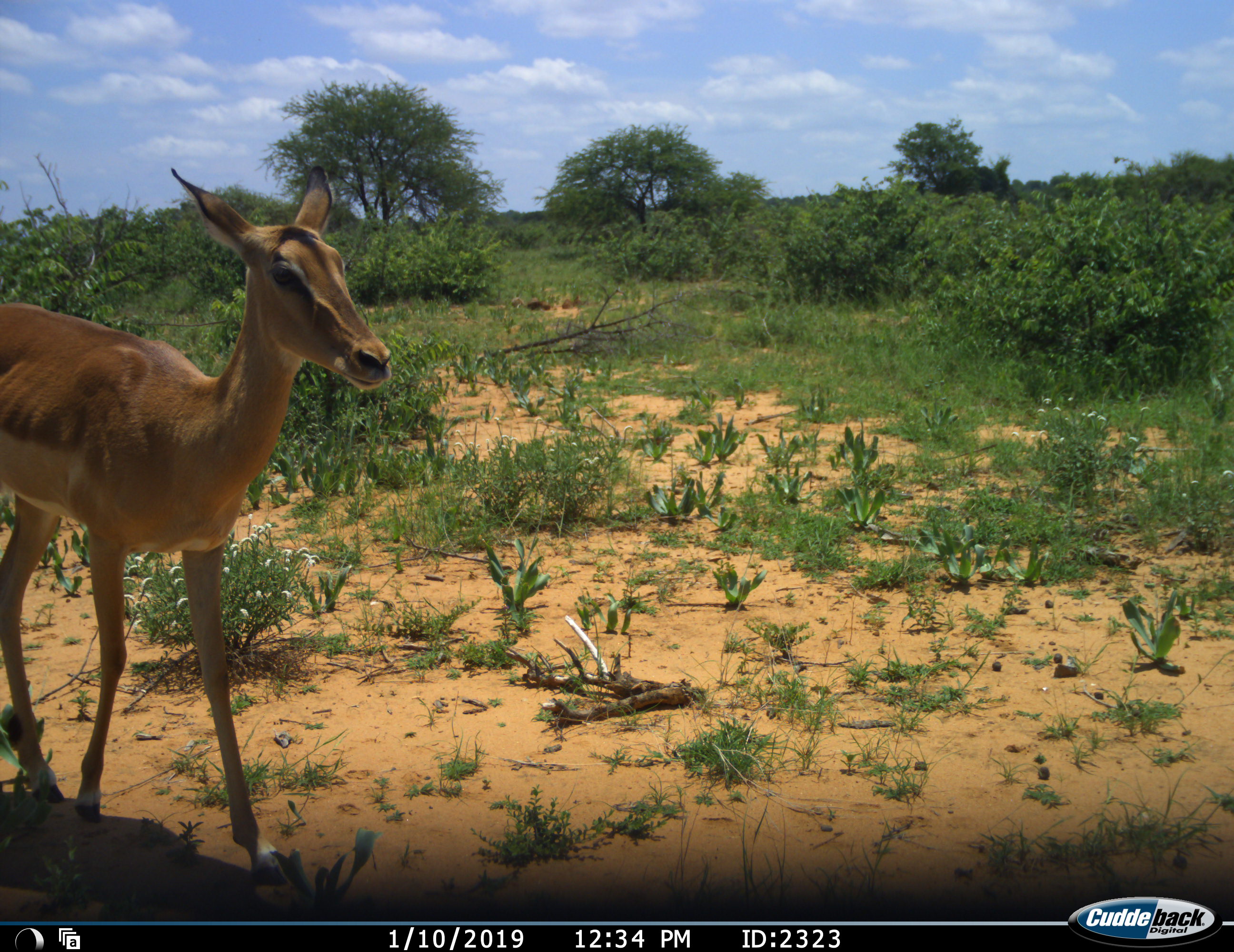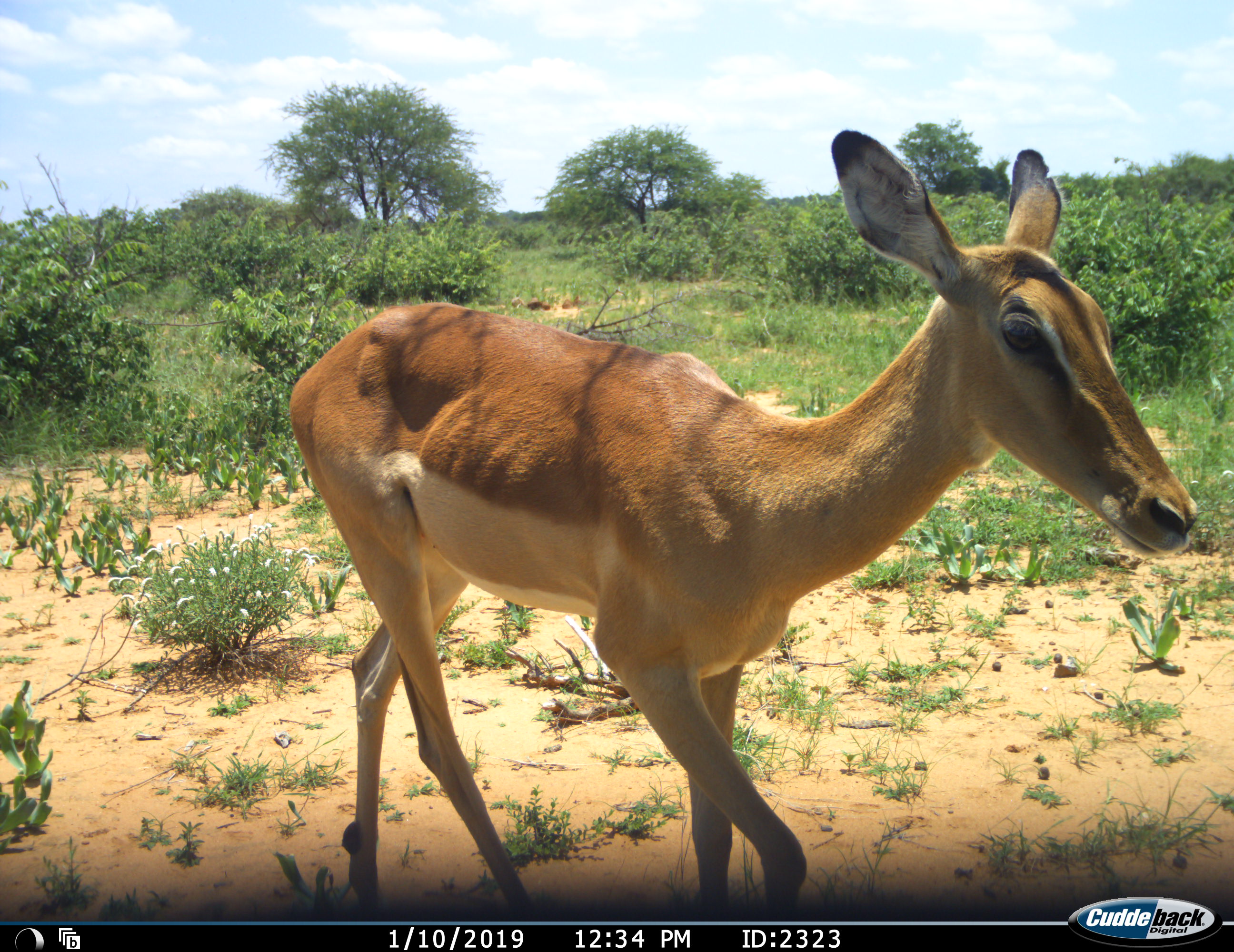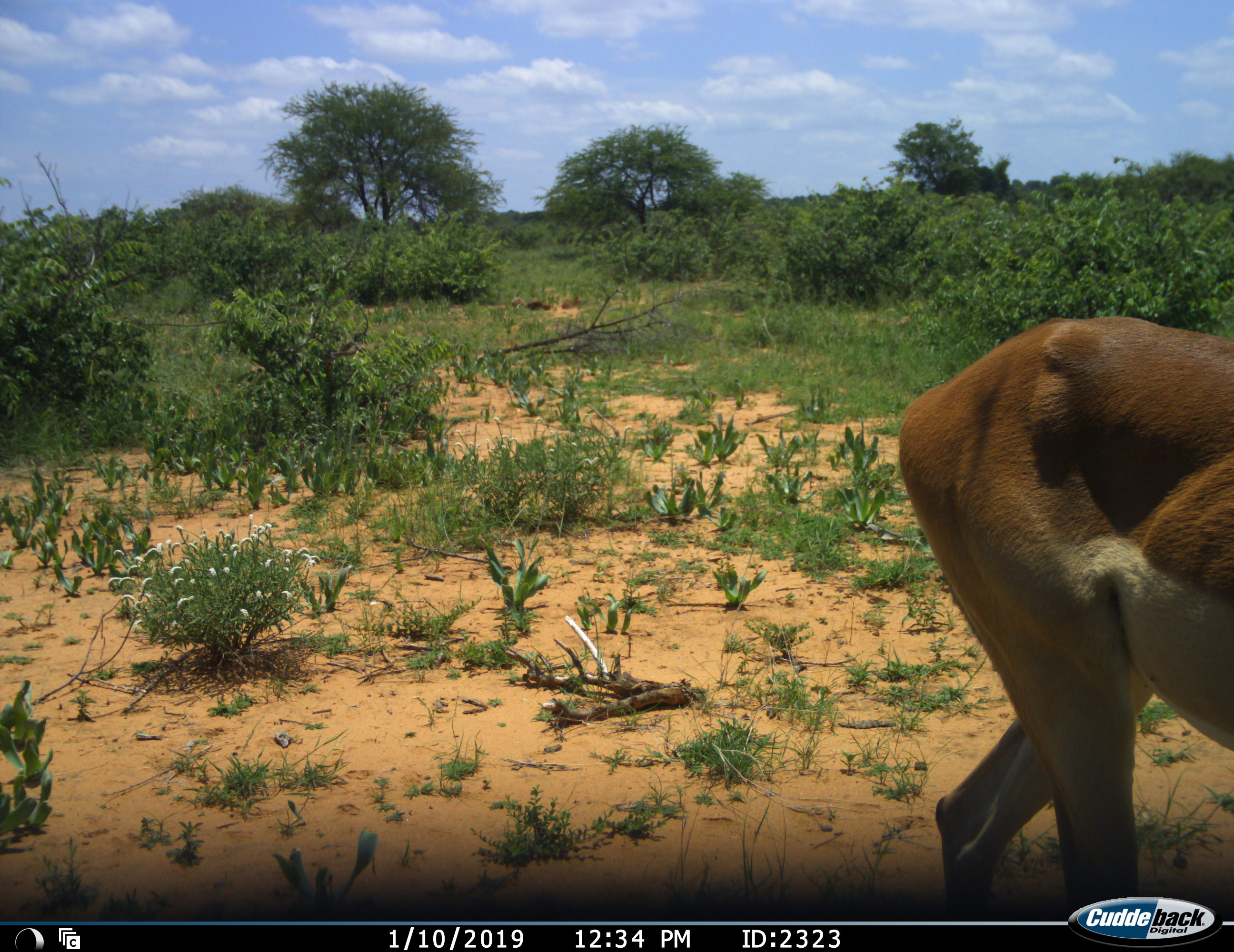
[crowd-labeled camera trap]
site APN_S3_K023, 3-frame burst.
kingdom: Animalia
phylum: Chordata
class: Mammalia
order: Artiodactyla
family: Bovidae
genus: Aepyceros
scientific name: Aepyceros melampus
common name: impala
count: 1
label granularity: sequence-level